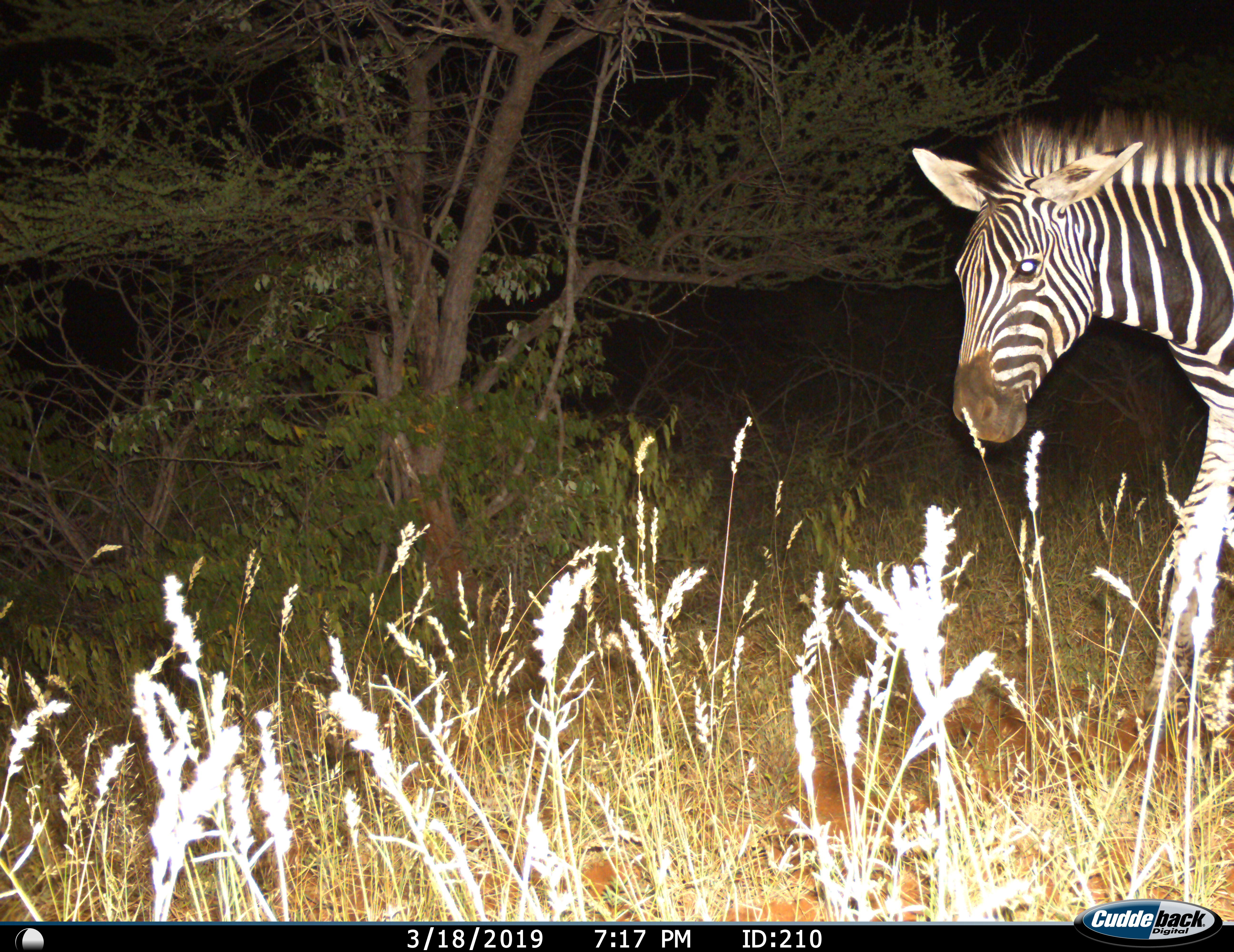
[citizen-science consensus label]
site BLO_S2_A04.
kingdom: Animalia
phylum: Chordata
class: Mammalia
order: Perissodactyla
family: Equidae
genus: Equus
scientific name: Equus quagga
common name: plains zebra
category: zebraplains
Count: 1.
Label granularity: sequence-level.